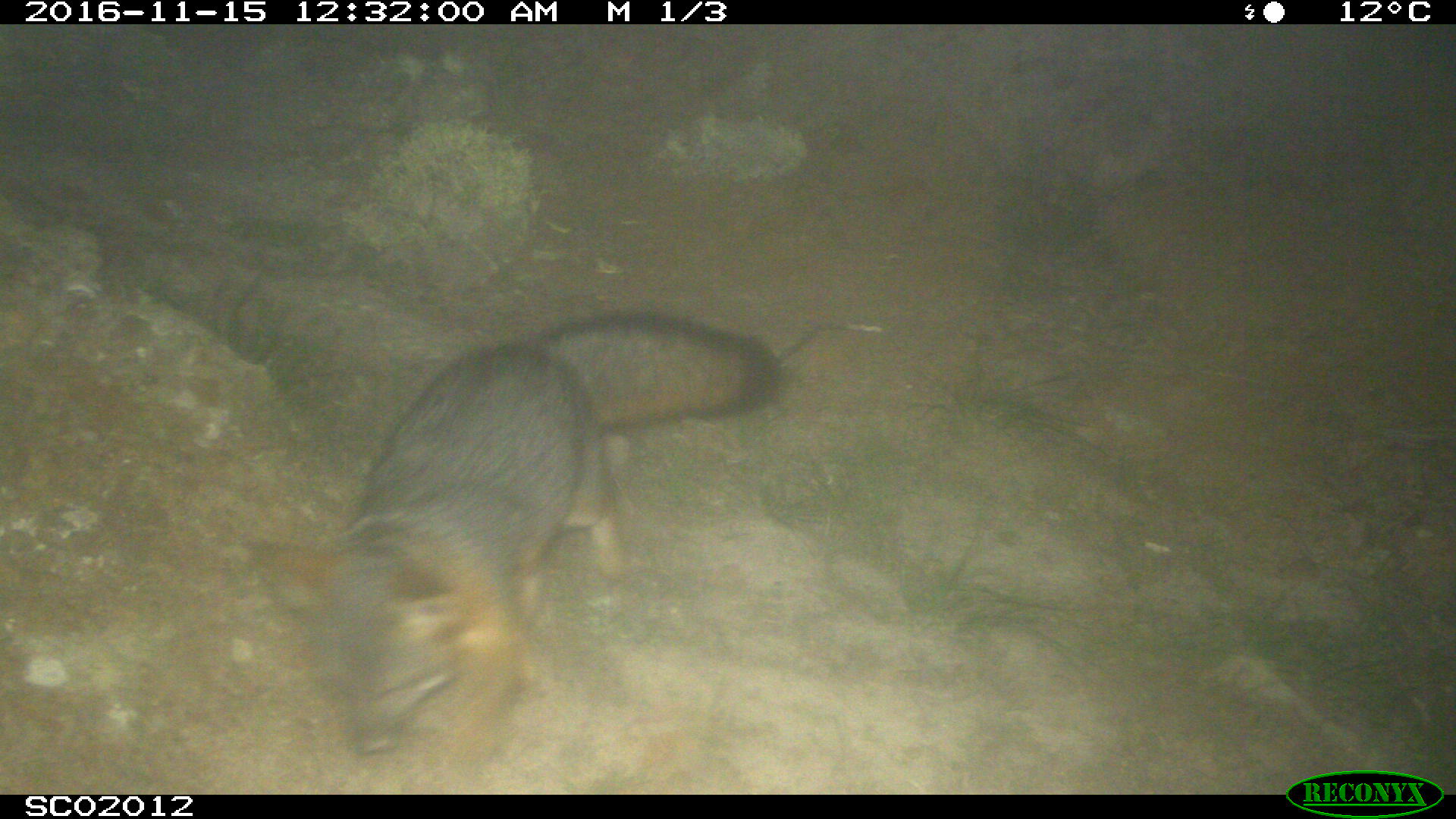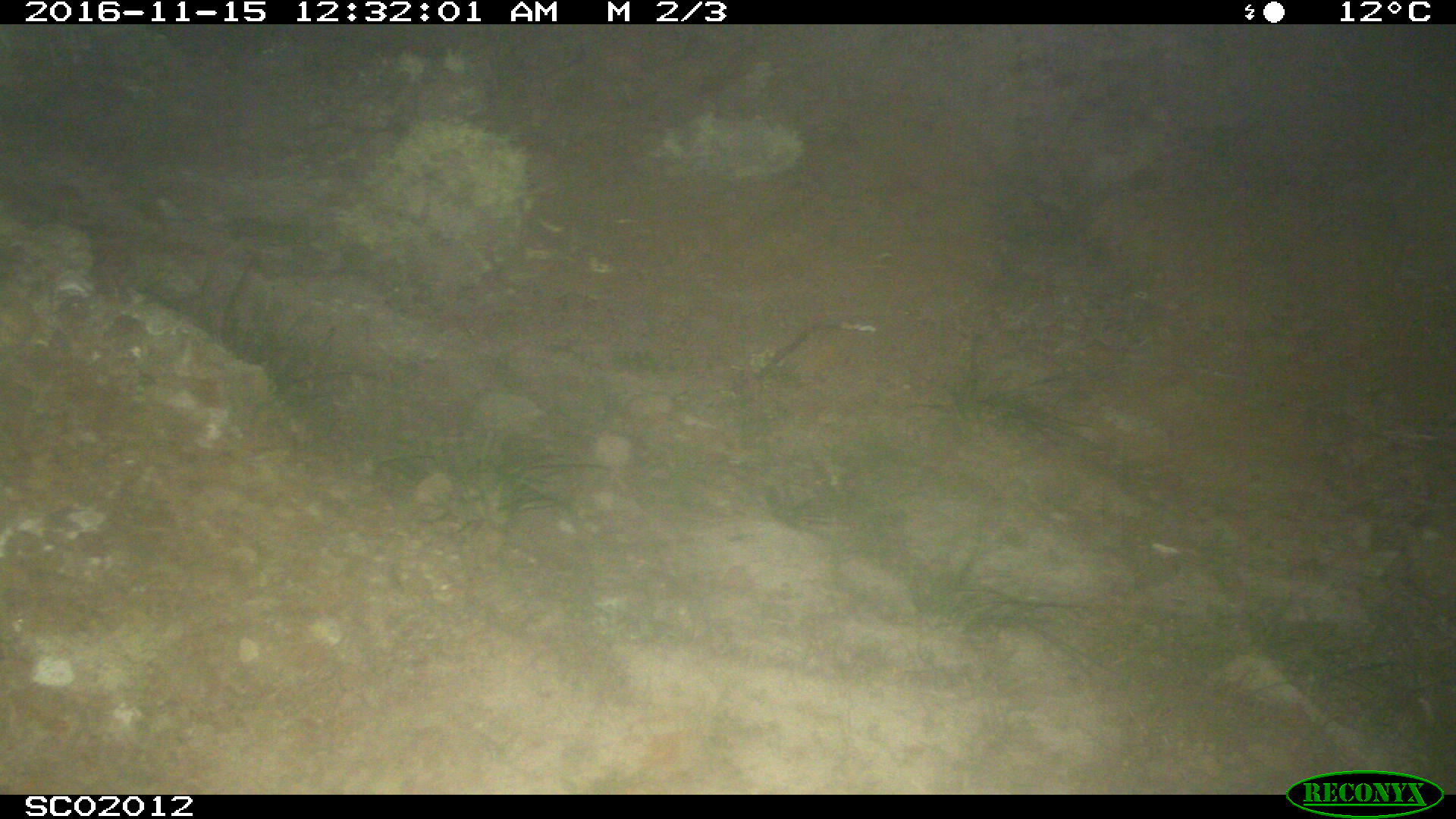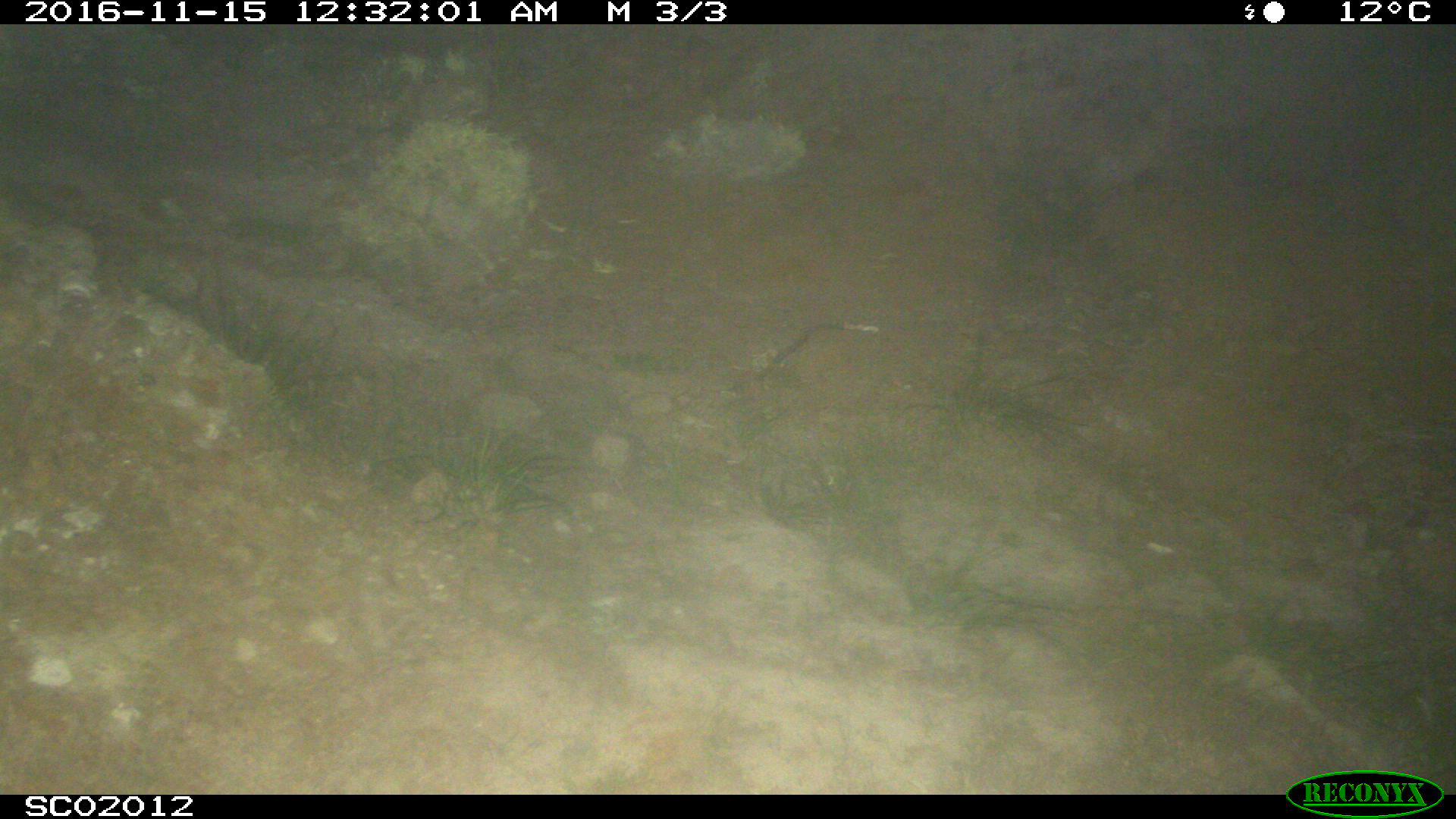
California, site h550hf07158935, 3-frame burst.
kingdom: Animalia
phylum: Chordata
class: Mammalia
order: Carnivora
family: Canidae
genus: Urocyon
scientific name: Urocyon littoralis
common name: island fox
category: fox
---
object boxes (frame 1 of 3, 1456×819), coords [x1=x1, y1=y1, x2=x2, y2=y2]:
fox: [x1=249, y1=312, x2=783, y2=795]